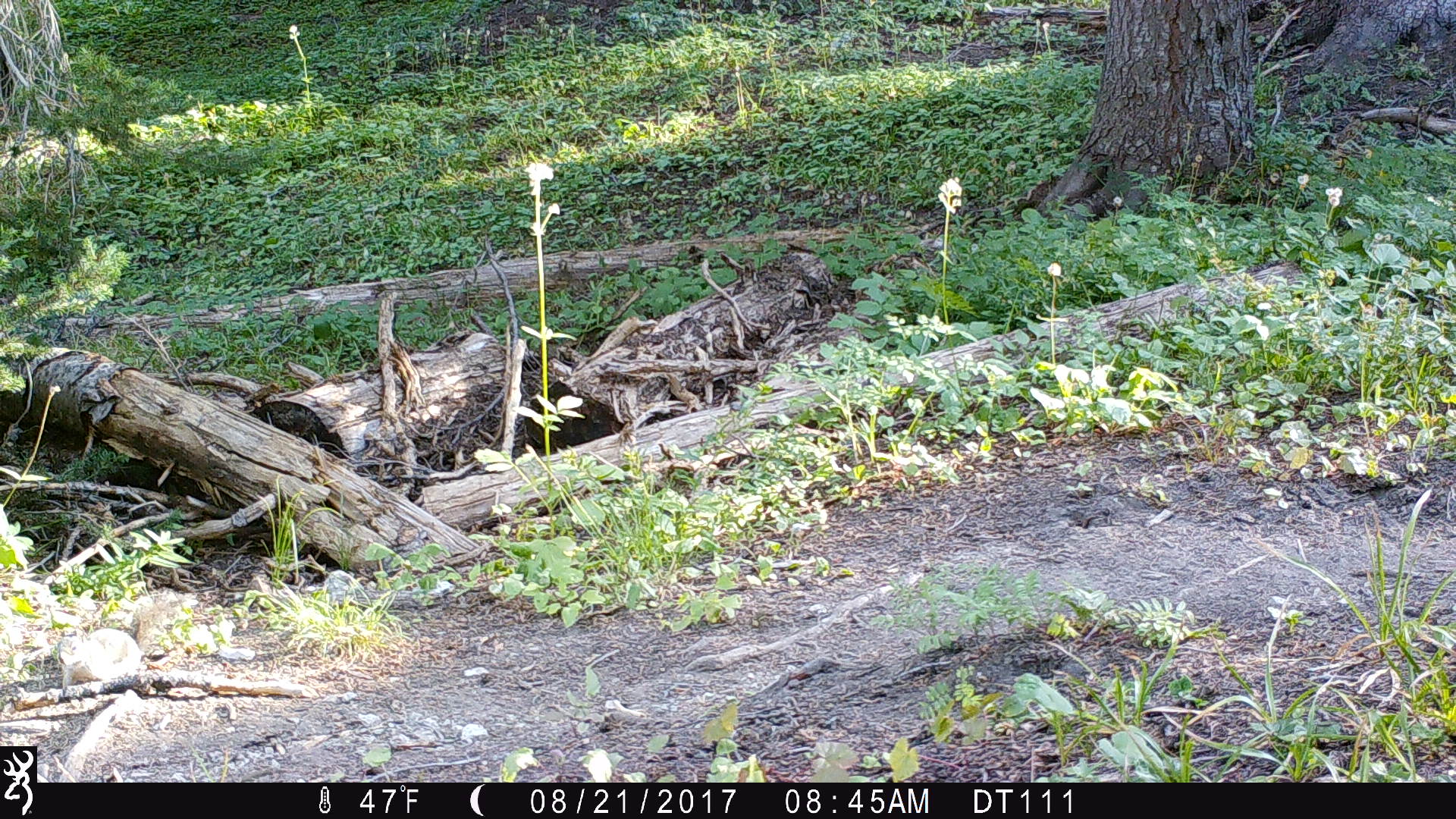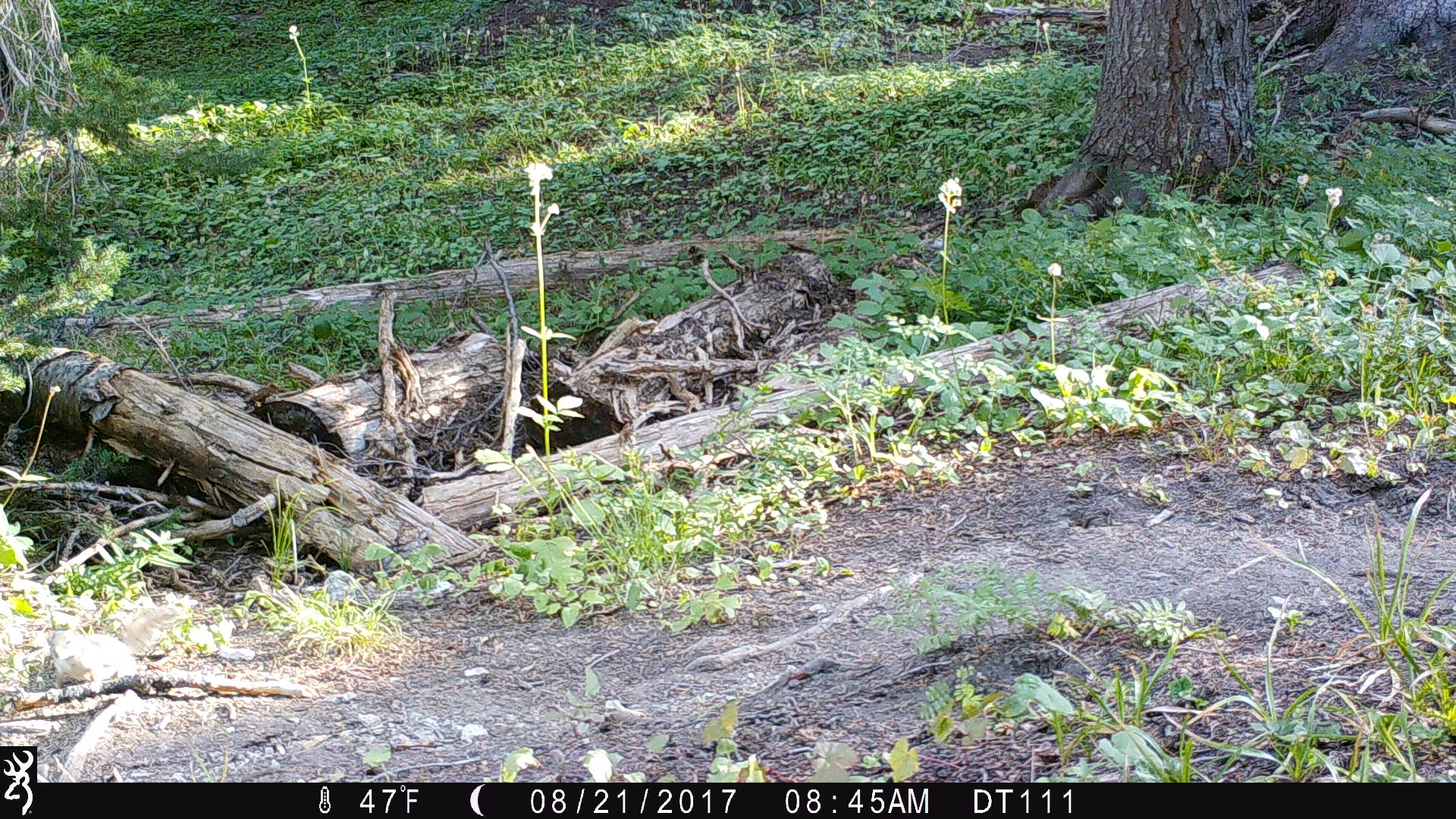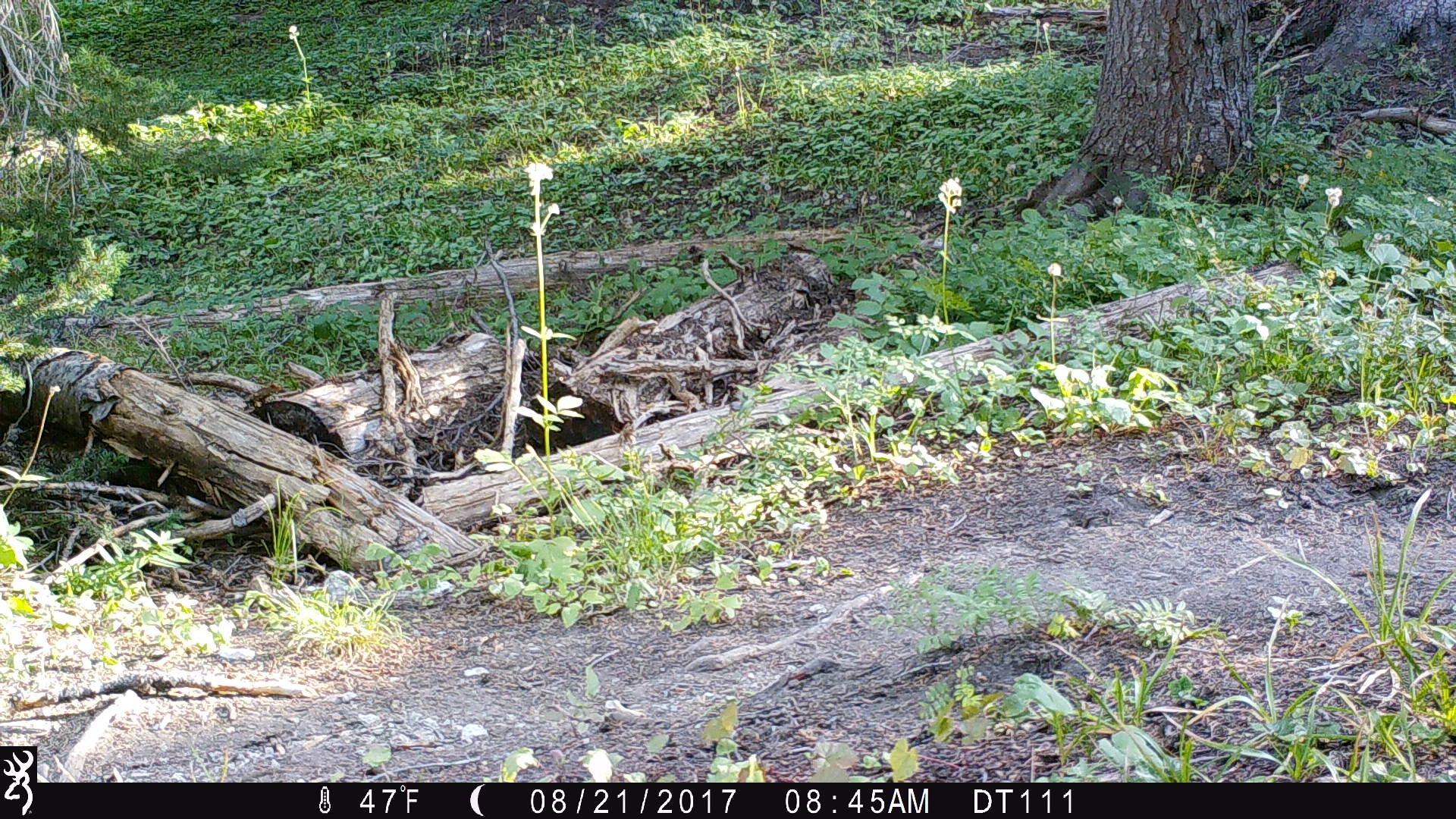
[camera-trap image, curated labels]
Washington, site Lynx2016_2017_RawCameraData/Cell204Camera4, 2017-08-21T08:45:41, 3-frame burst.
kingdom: Animalia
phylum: Chordata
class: Mammalia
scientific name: Mammalia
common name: small mammal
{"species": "small mammal (Mammalia)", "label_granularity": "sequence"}